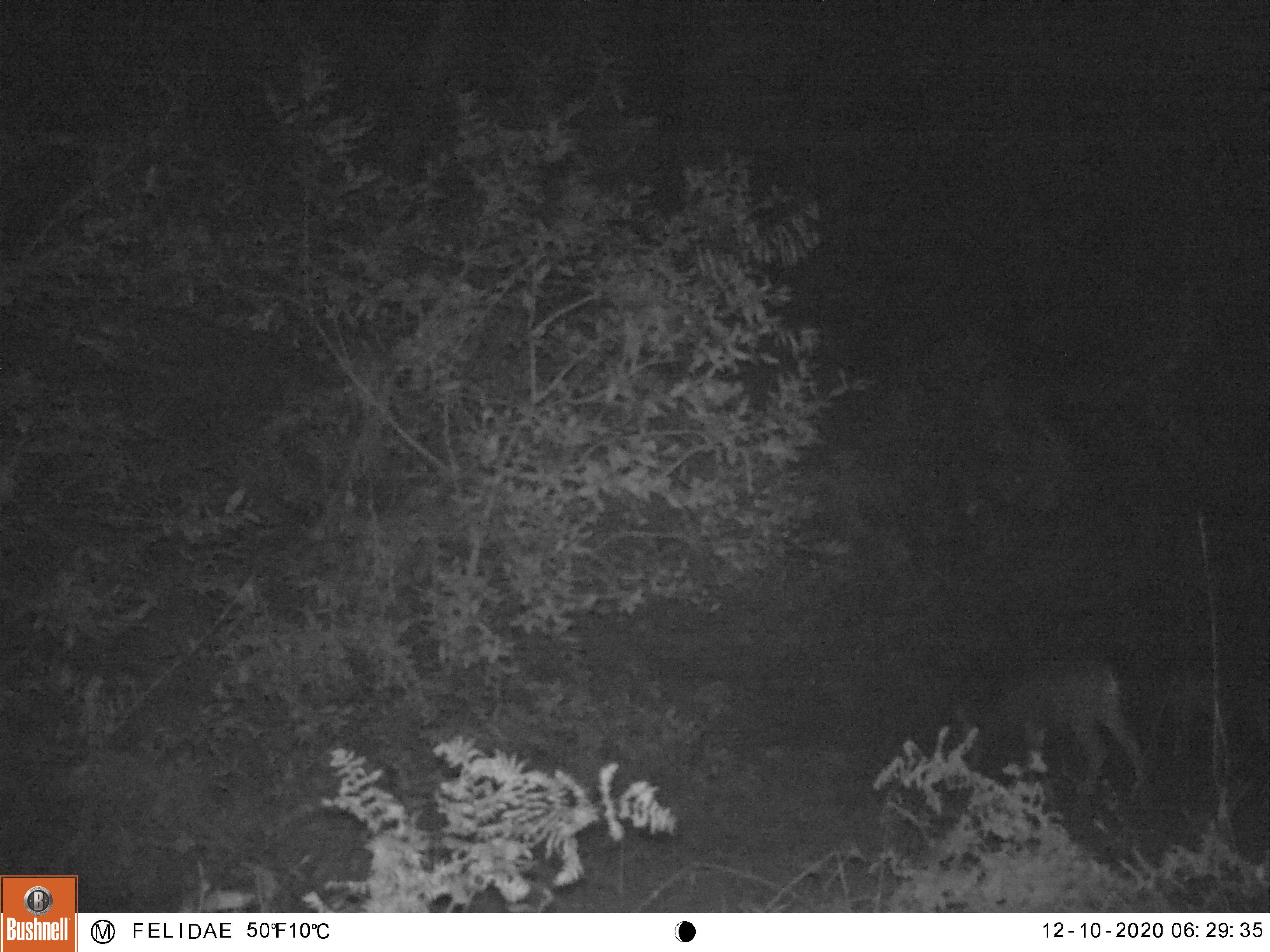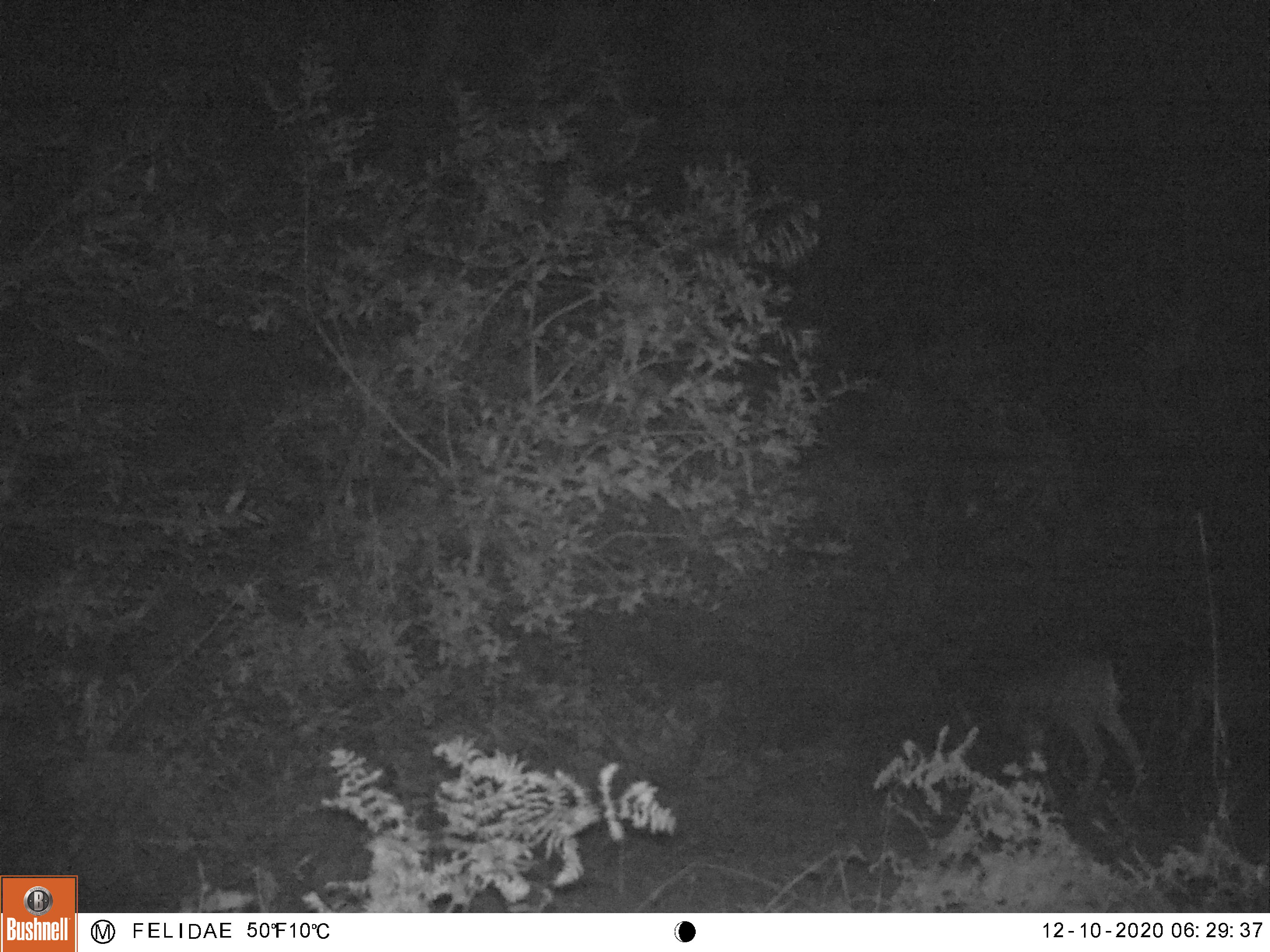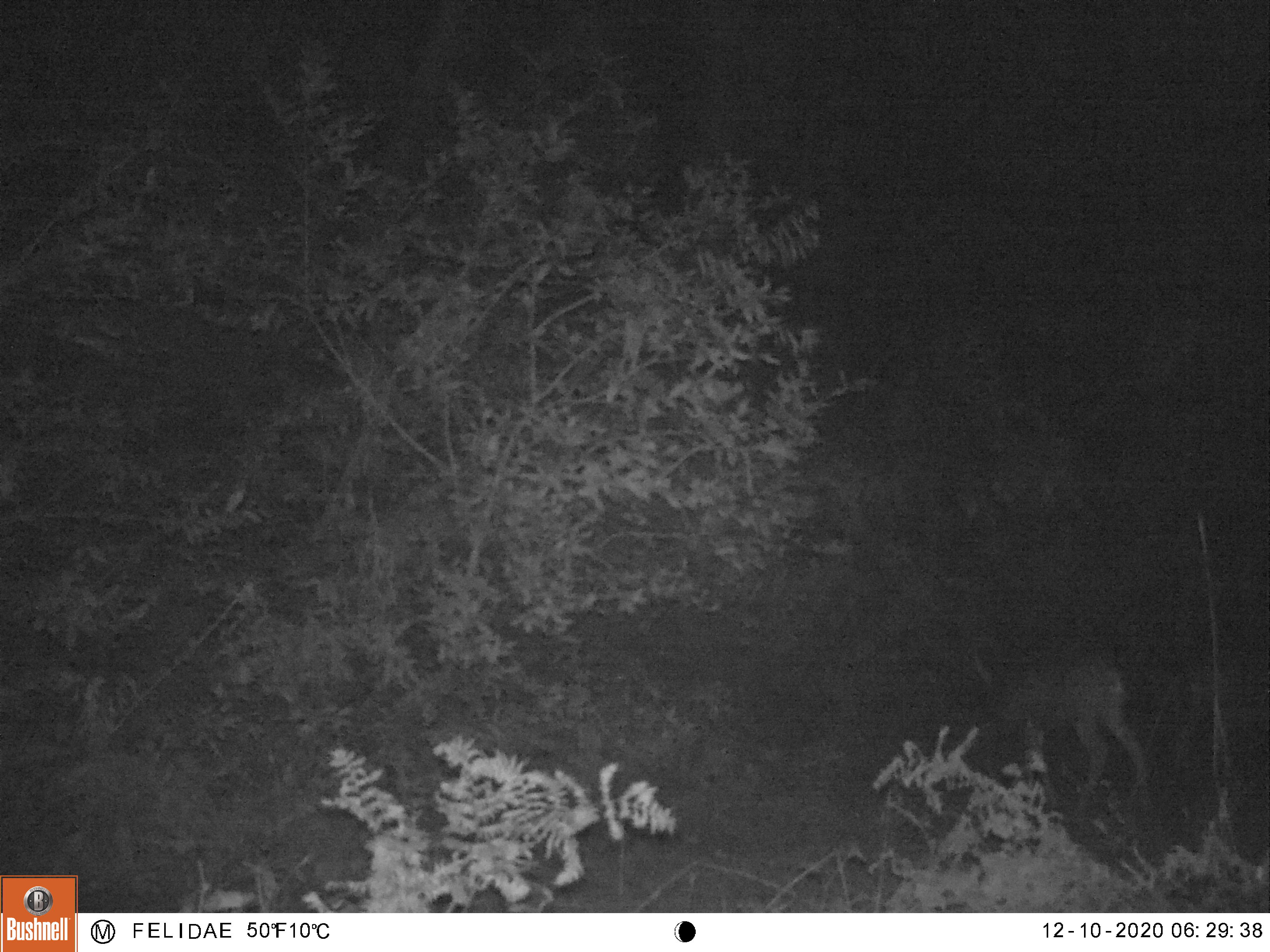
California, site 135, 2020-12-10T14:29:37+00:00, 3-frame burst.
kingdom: Animalia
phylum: Chordata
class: Mammalia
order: Artiodactyla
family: Cervidae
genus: Odocoileus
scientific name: Odocoileus hemionus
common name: mule deer